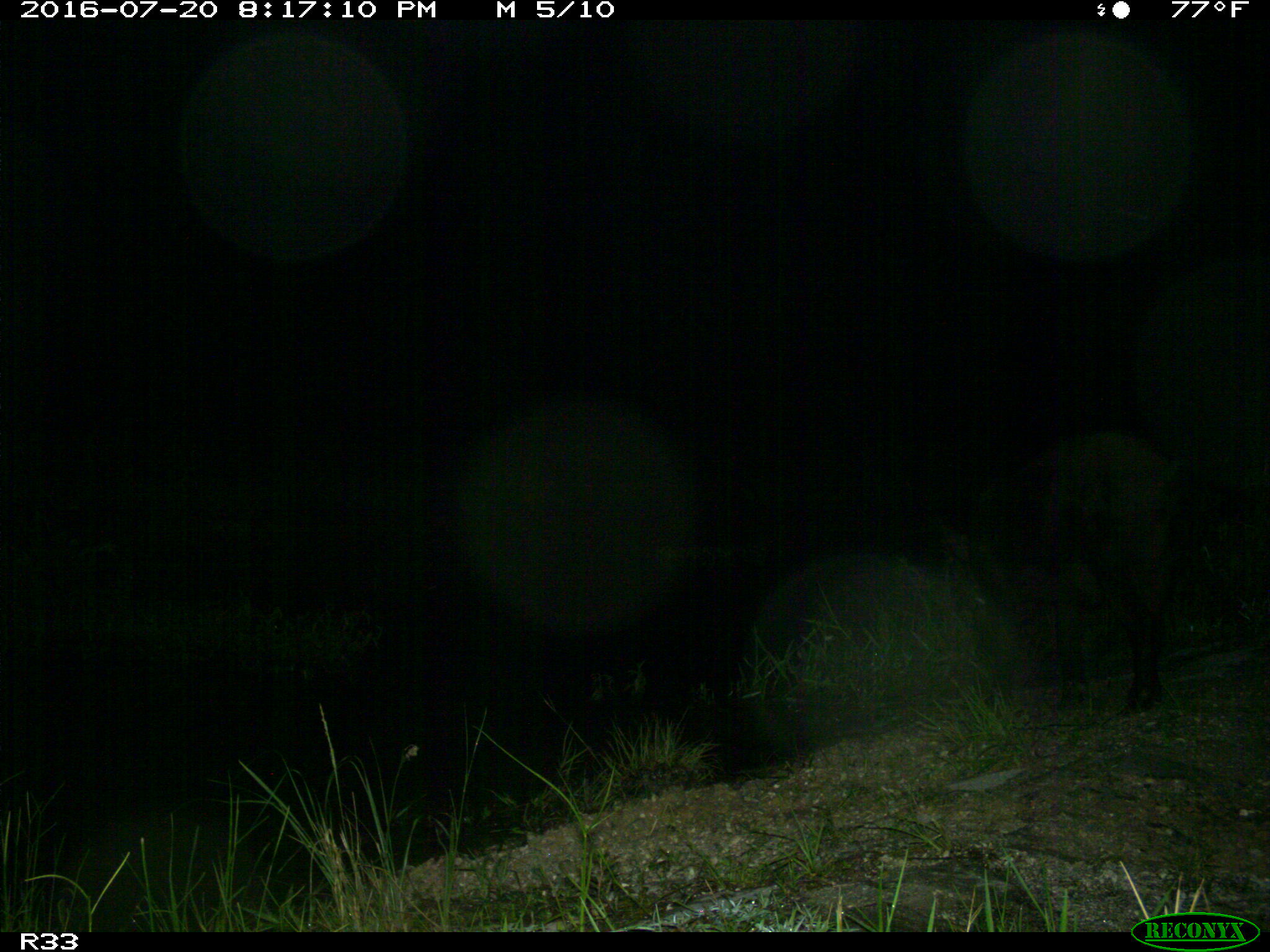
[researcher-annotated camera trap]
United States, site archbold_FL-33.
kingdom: Animalia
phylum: Chordata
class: Mammalia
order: Artiodactyla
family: Suidae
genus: Sus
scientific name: Sus scrofa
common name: wild boar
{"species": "Sus scrofa (wild boar)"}